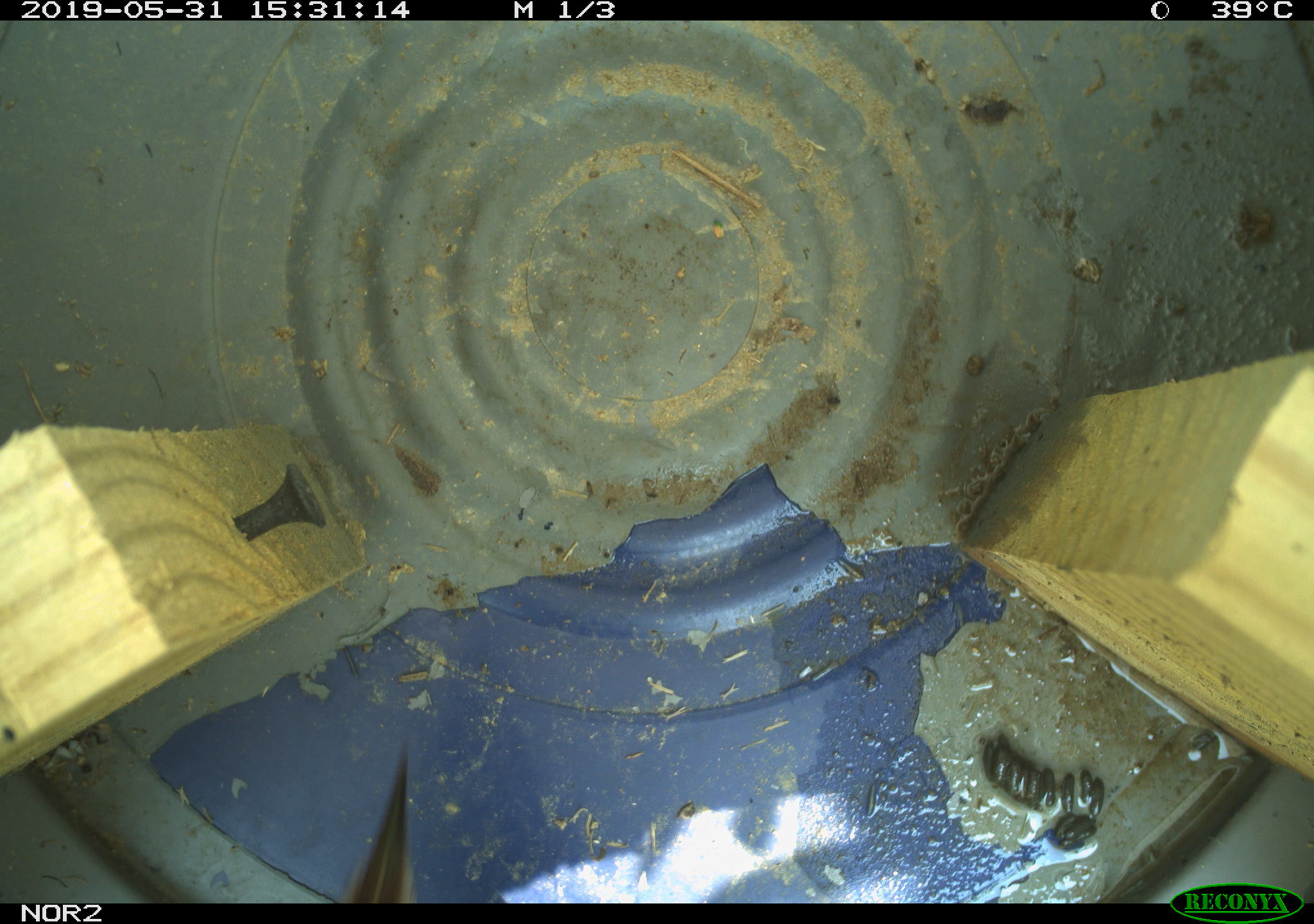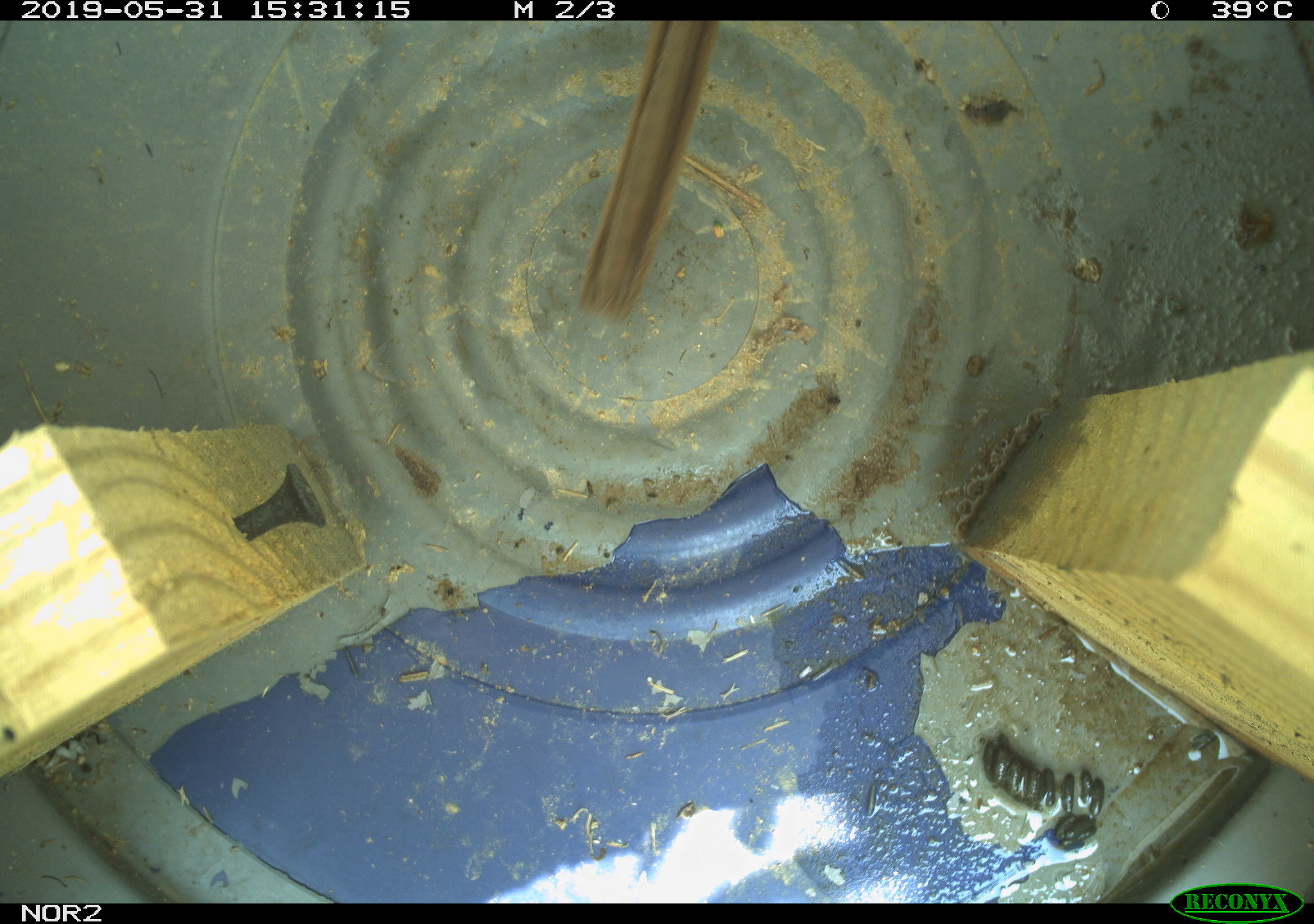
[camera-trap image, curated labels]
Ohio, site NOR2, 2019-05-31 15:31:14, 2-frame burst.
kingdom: Animalia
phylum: Chordata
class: Aves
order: Passeriformes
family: Passerellidae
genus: Melospiza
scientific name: Melospiza melodia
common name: song sparrow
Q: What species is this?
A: Song sparrow (Melospiza melodia).